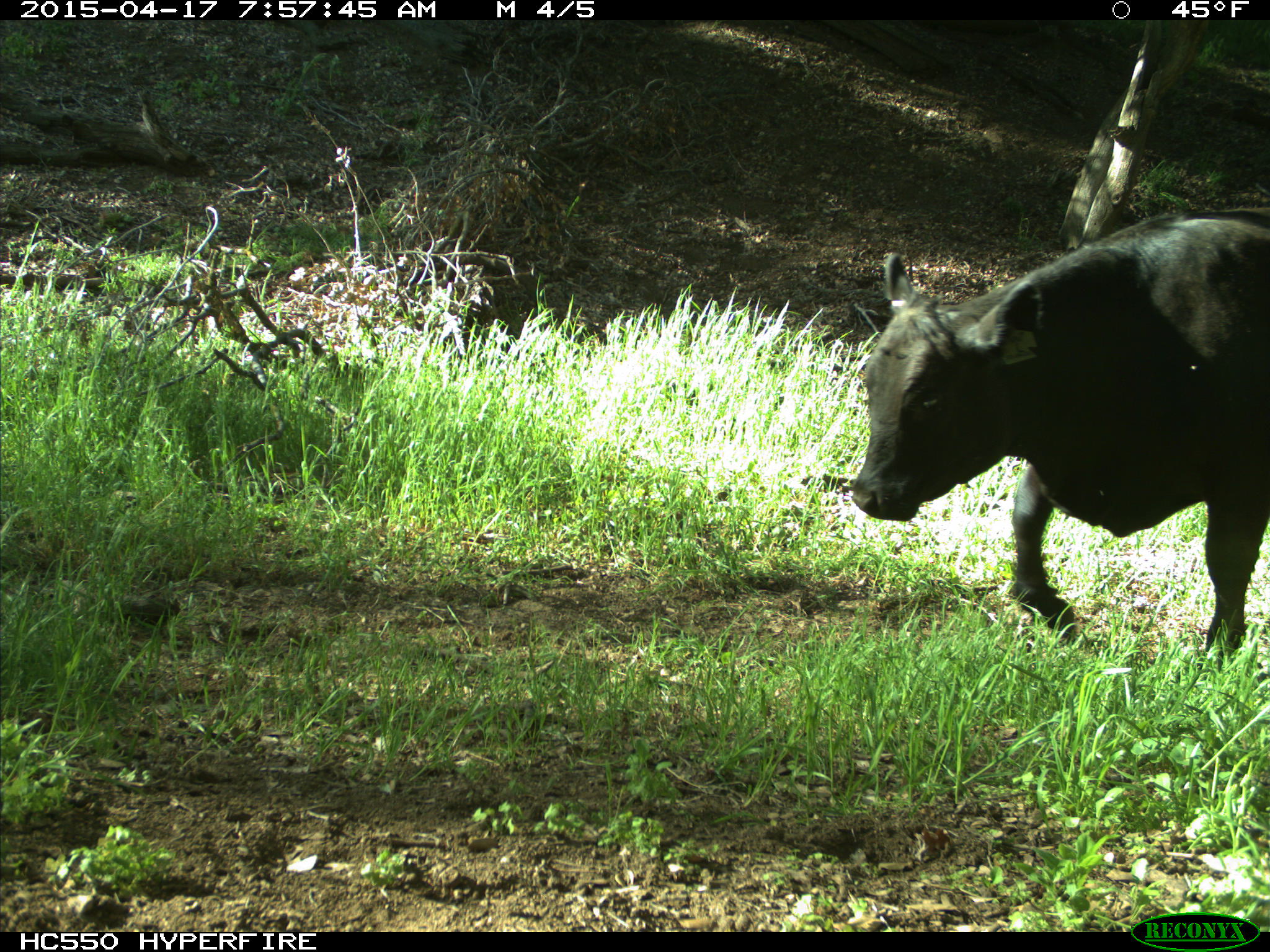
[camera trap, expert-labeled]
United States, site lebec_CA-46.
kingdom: Animalia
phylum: Chordata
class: Mammalia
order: Artiodactyla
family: Bovidae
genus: Bos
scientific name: Bos taurus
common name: domestic cow